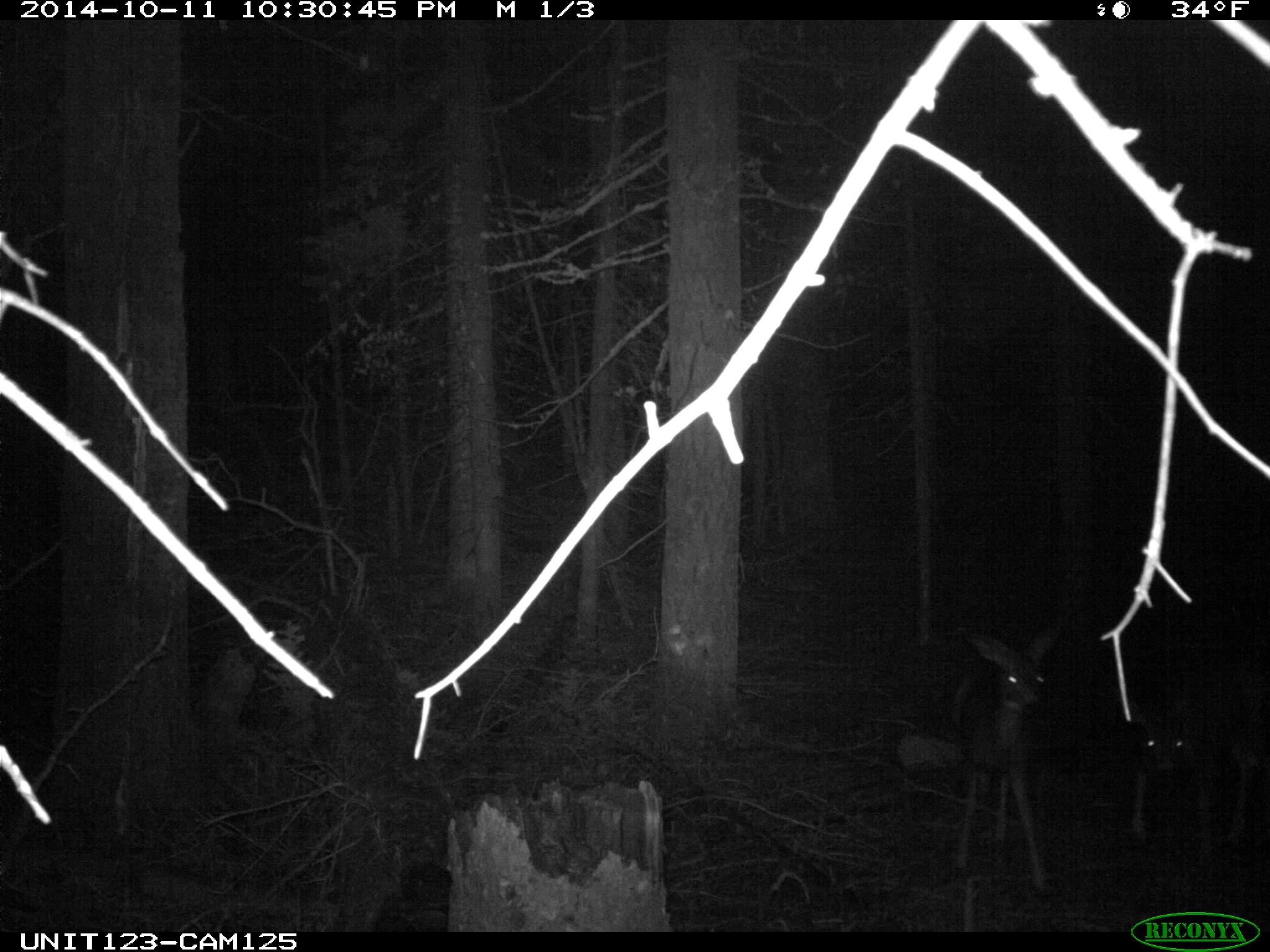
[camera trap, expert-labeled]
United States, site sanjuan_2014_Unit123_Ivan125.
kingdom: Animalia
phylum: Chordata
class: Mammalia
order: Artiodactyla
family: Cervidae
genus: Odocoileus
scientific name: Odocoileus hemionus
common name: mule deer